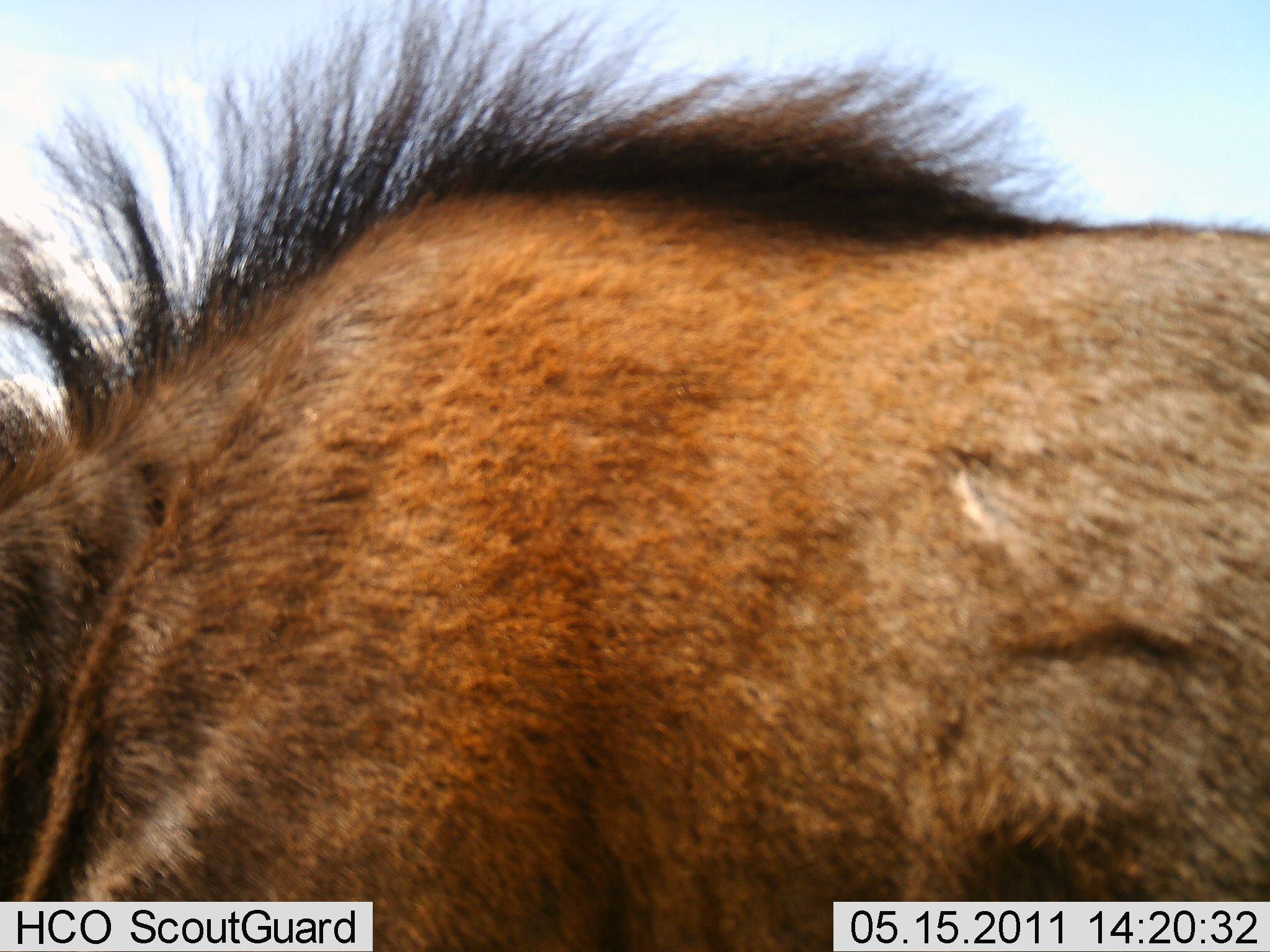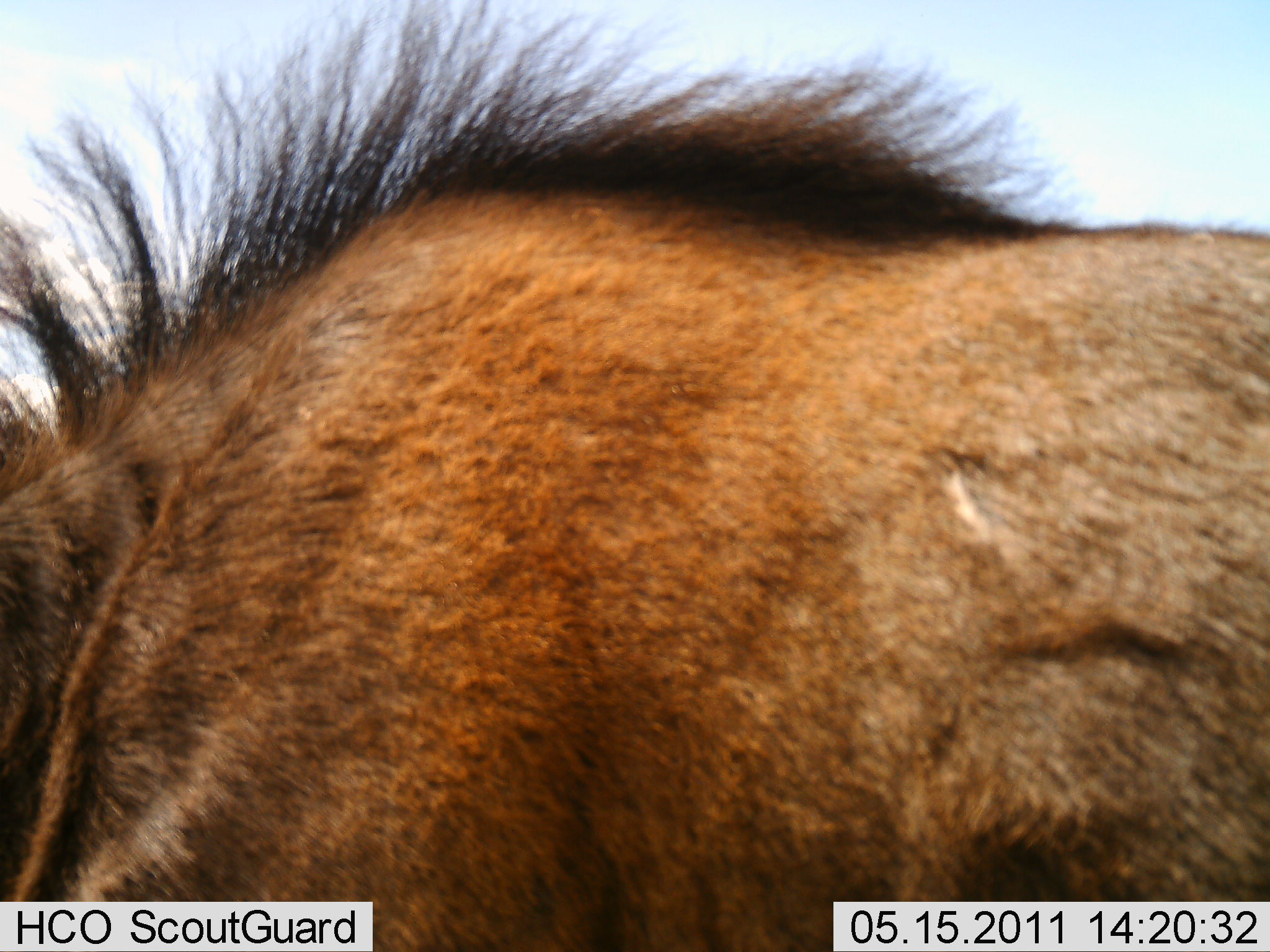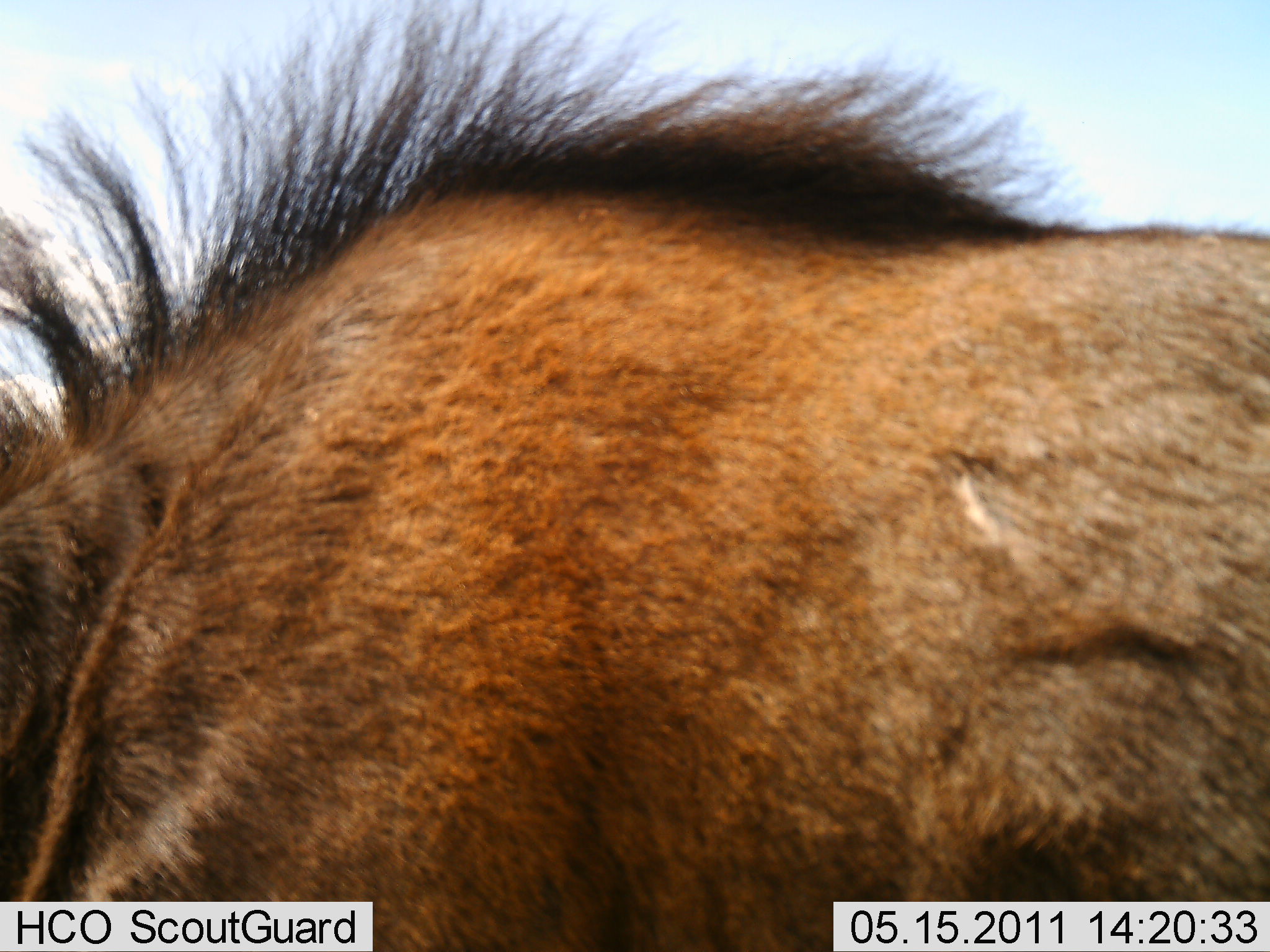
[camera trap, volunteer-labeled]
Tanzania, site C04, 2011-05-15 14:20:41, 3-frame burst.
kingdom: Animalia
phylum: Chordata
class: Mammalia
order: Artiodactyla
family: Bovidae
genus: Connochaetes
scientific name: Connochaetes taurinus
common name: blue wildebeest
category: wildebeest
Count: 1.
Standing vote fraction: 70%.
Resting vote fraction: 0%.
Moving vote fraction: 30%.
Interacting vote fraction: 0%.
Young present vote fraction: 10%.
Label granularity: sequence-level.